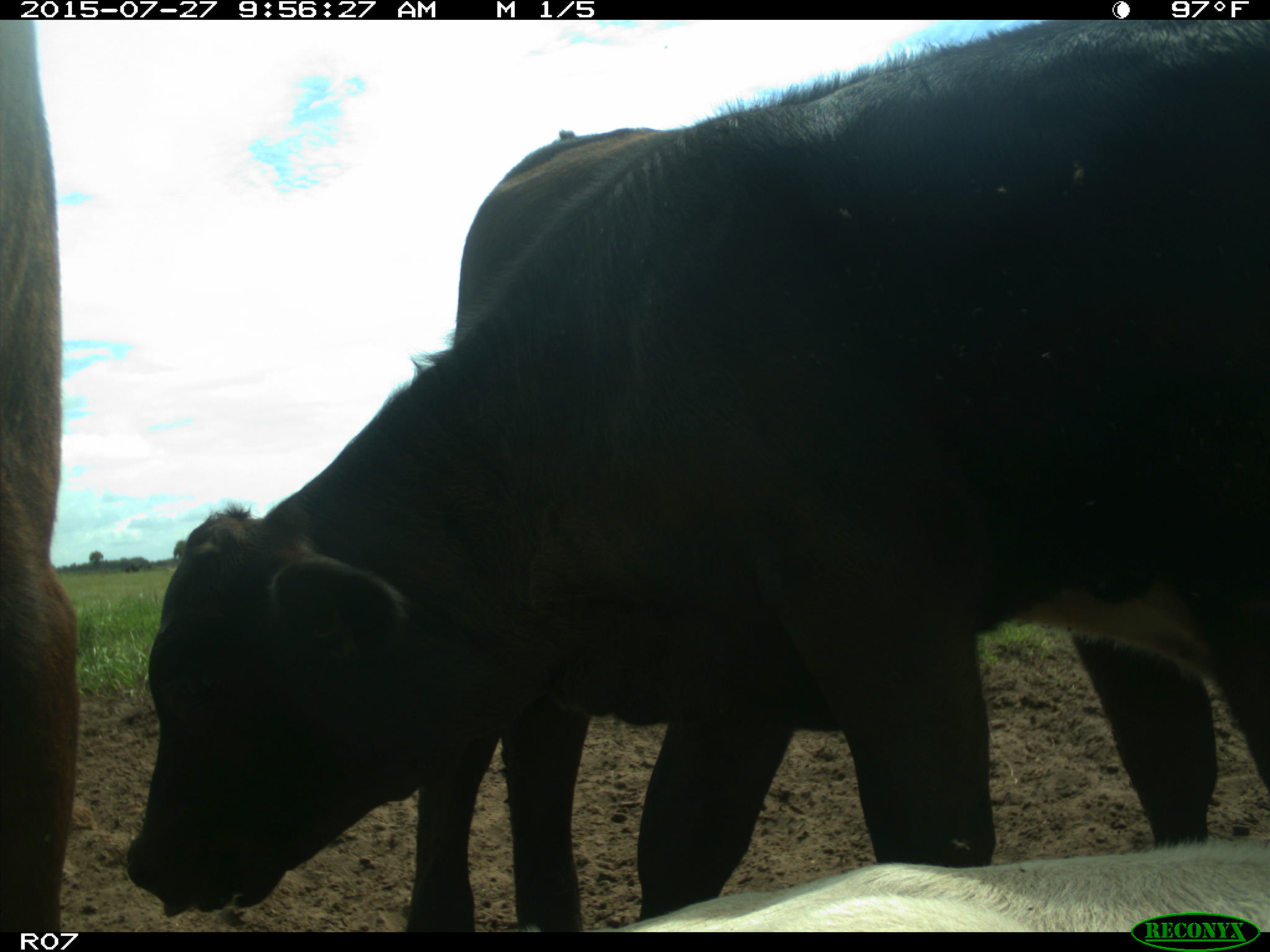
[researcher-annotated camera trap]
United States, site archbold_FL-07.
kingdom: Animalia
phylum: Chordata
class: Mammalia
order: Artiodactyla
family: Bovidae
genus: Bos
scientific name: Bos taurus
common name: domestic cow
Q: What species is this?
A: Bos taurus (domestic cow).